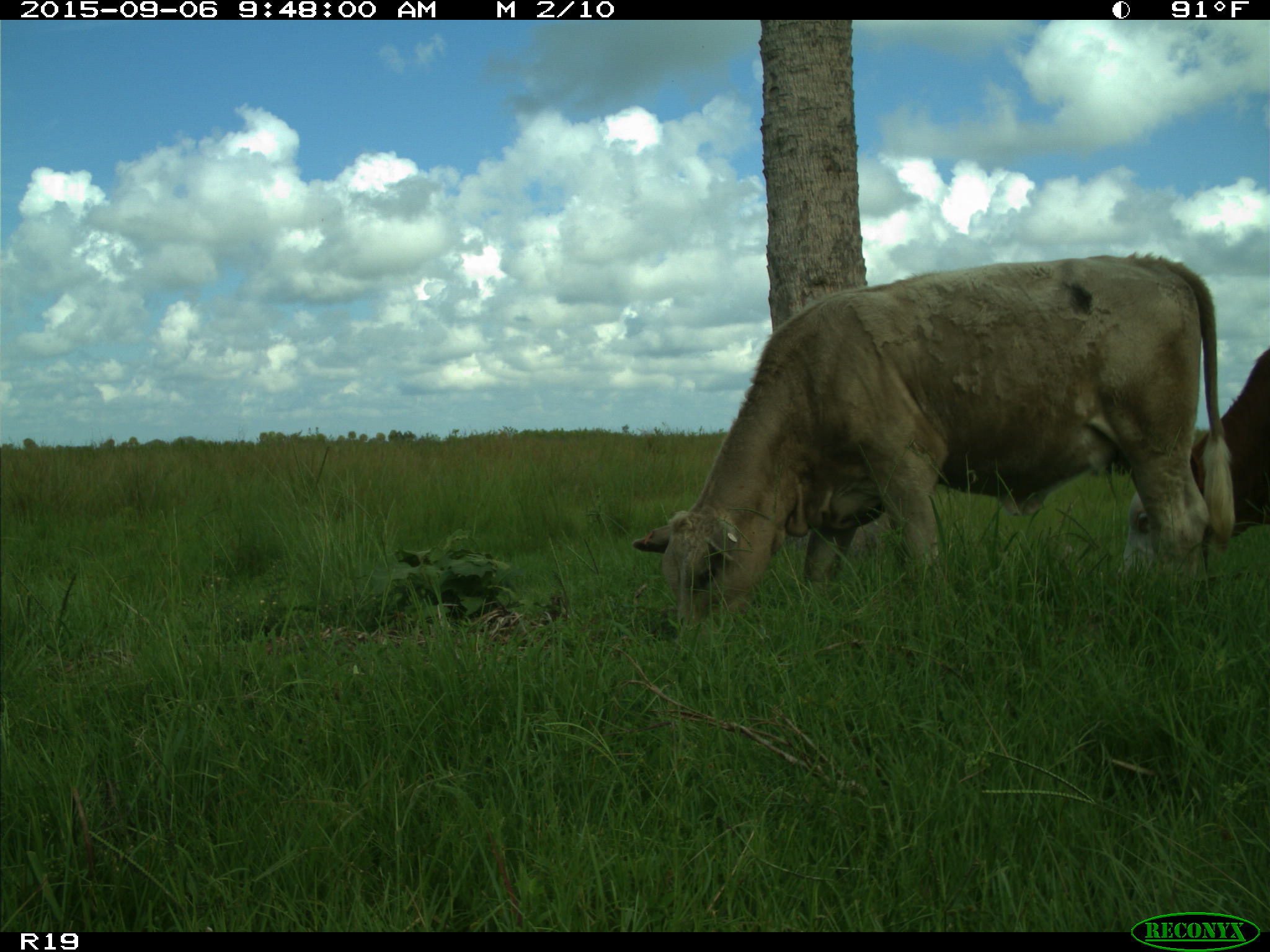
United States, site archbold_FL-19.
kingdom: Animalia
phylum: Chordata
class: Mammalia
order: Artiodactyla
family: Bovidae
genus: Bos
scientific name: Bos taurus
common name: domestic cow